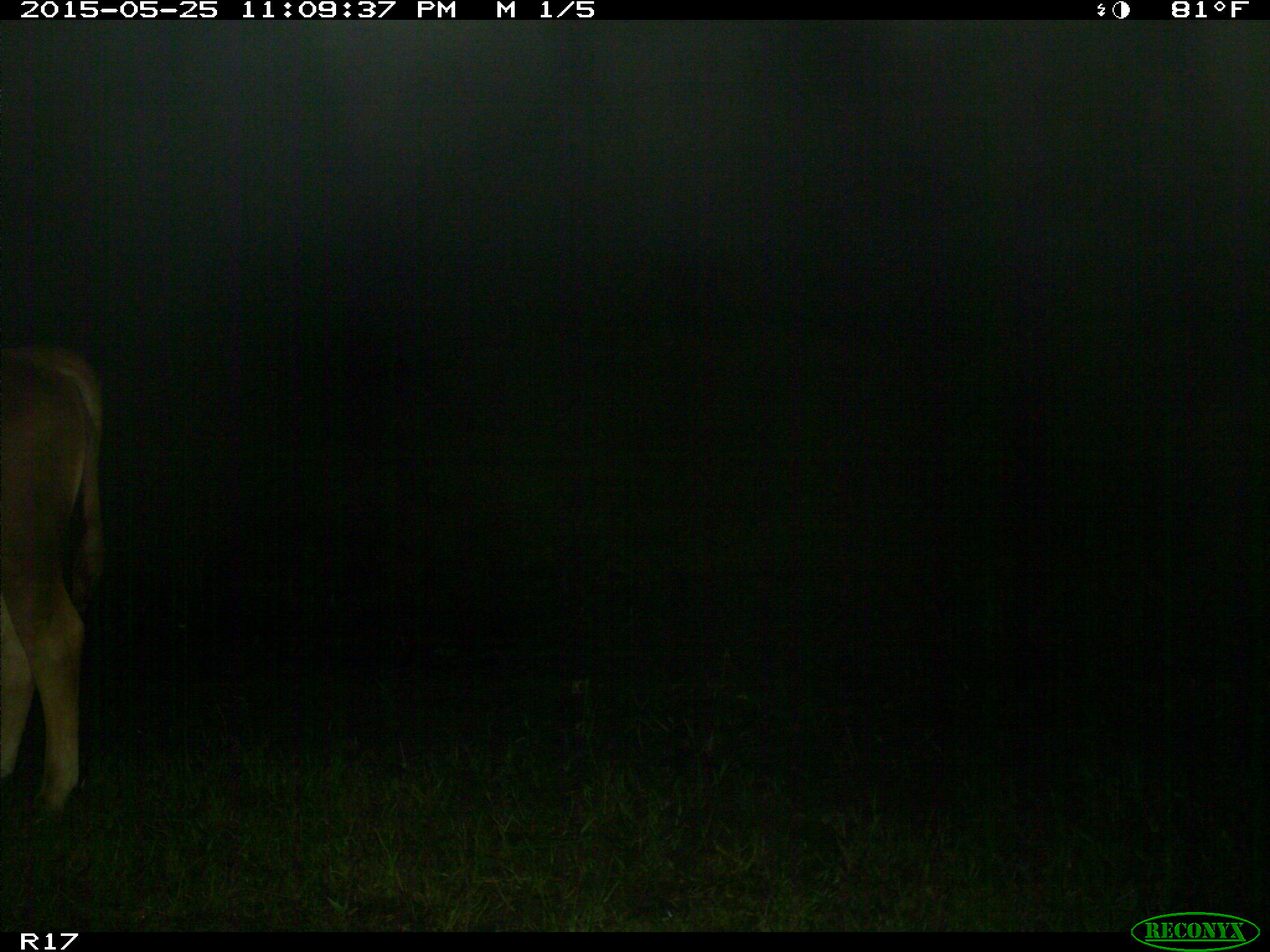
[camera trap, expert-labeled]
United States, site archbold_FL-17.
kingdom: Animalia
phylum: Chordata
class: Mammalia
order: Artiodactyla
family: Bovidae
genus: Bos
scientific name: Bos taurus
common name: domestic cow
Bos taurus (domestic cow).